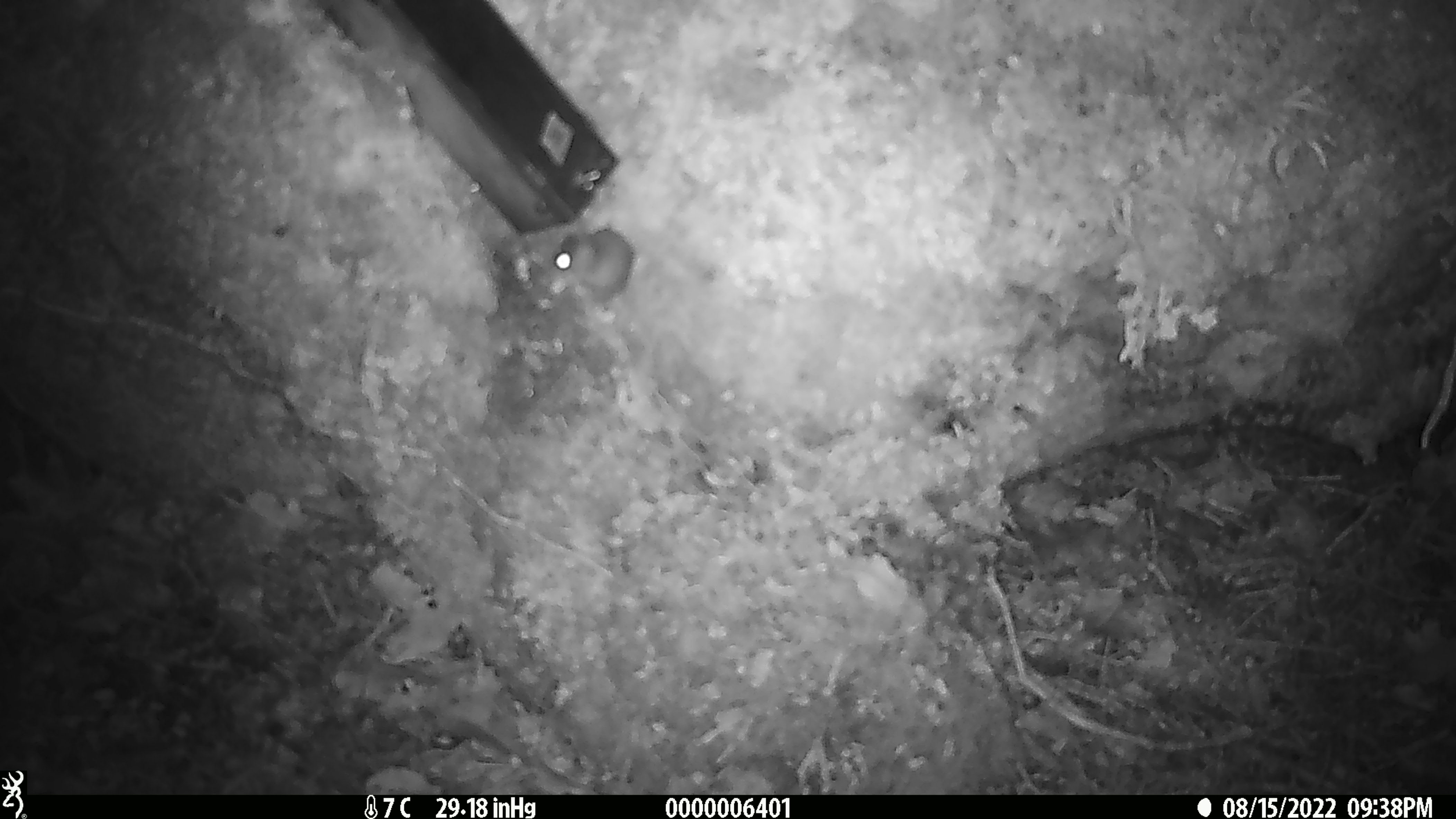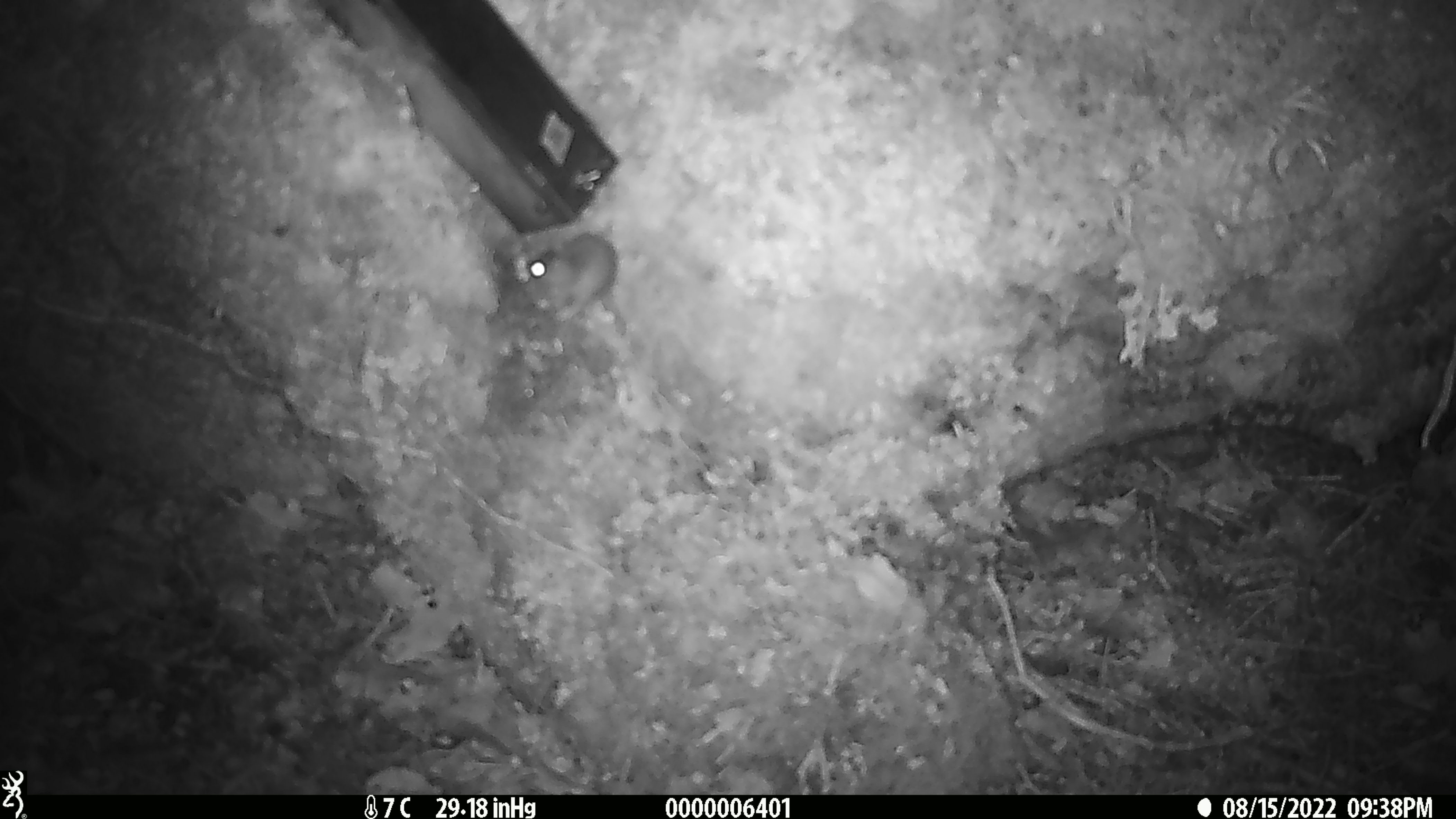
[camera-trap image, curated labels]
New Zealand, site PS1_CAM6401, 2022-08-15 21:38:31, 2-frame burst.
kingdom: Animalia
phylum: Chordata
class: Mammalia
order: Rodentia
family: Muridae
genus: Mus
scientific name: Mus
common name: mouse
Mouse (Mus).